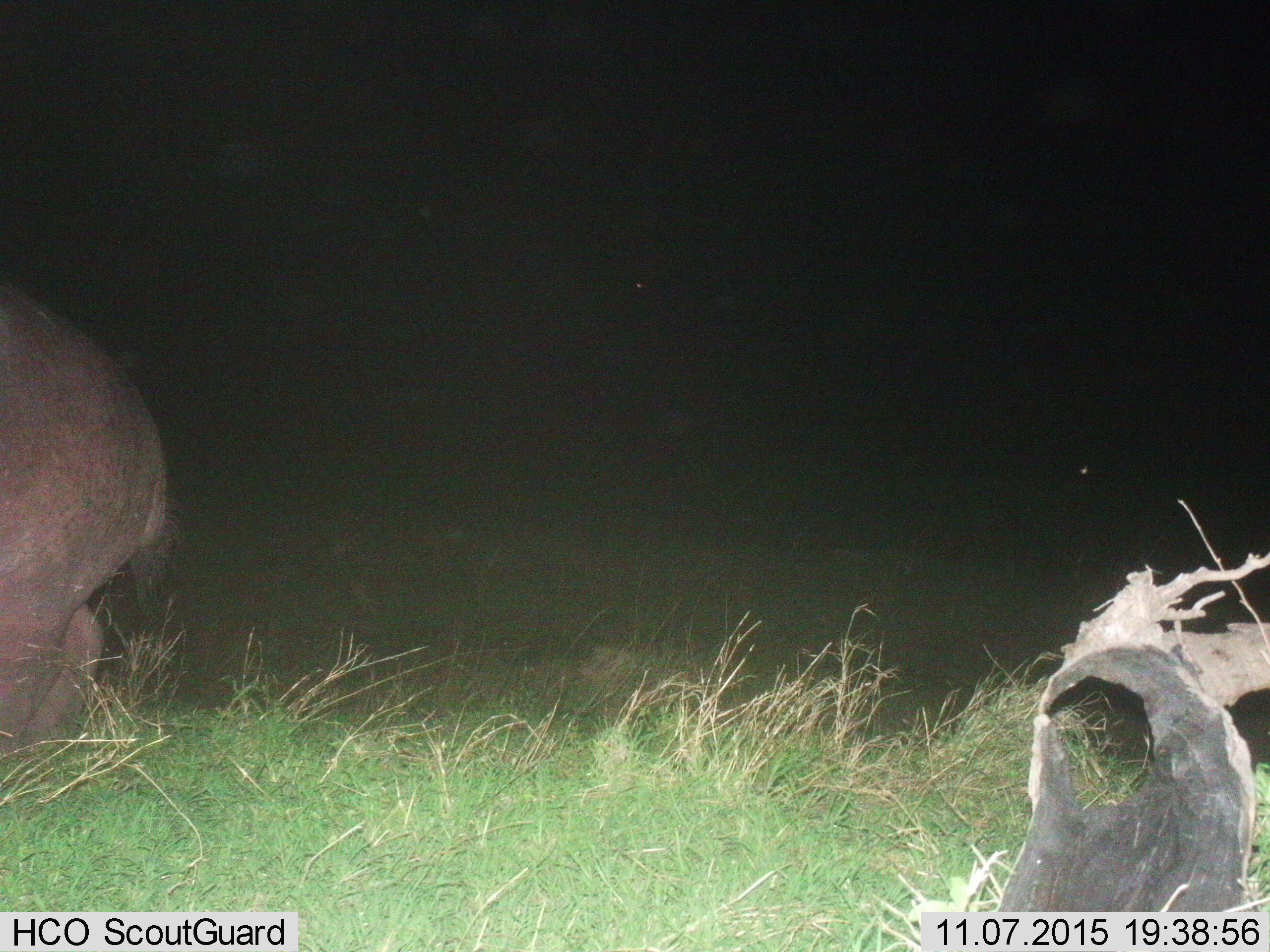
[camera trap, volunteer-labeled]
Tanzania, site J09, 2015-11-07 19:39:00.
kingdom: Animalia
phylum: Chordata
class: Mammalia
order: Artiodactyla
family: Hippopotamidae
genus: Hippopotamus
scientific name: Hippopotamus amphibius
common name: hippopotamus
Hippopotamus (Hippopotamus amphibius), count 1. Behavior (volunteer vote fractions): standing 0%, resting 0%, moving 100%, interacting 0%. Young present (vote fraction): 0%. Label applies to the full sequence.